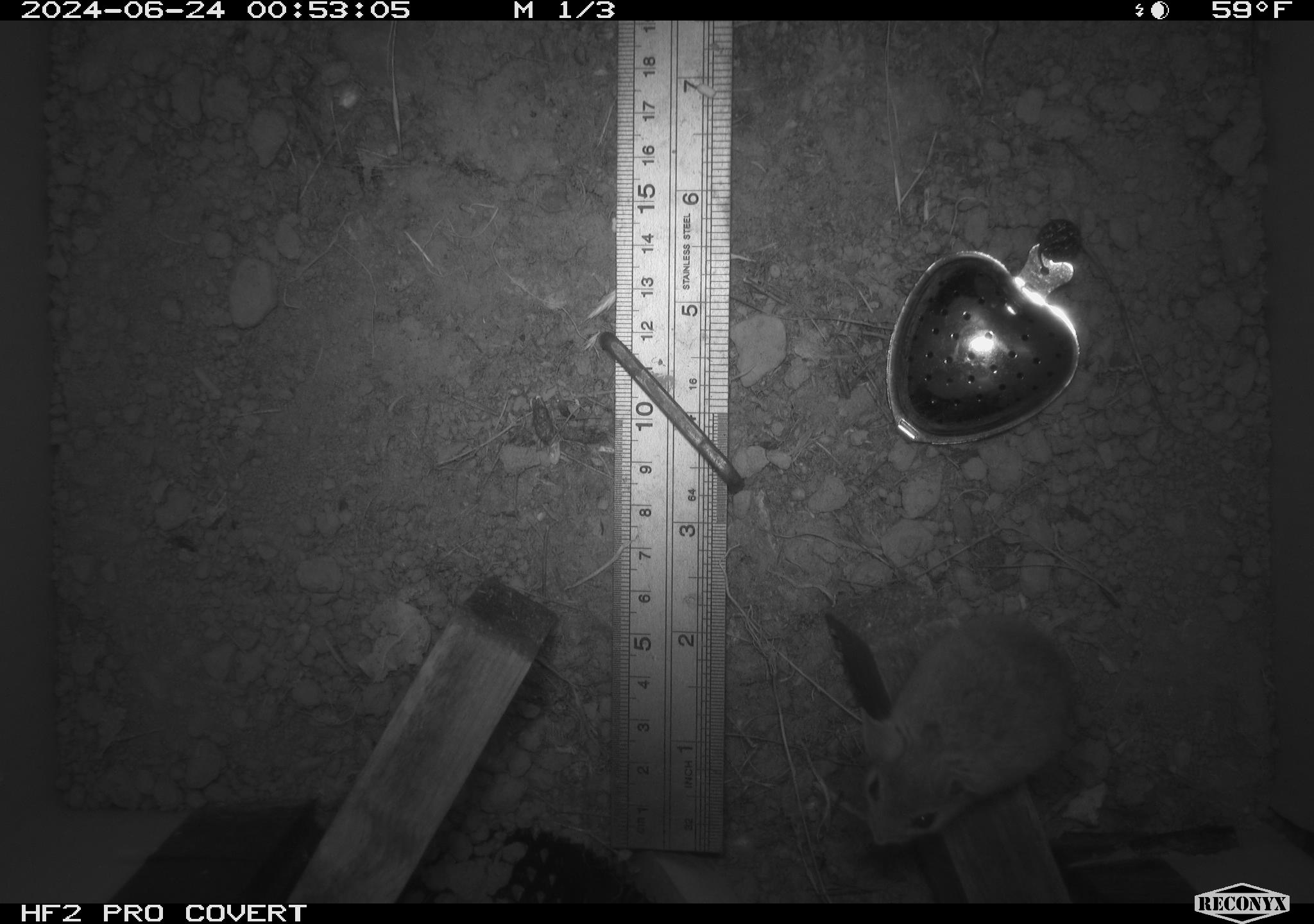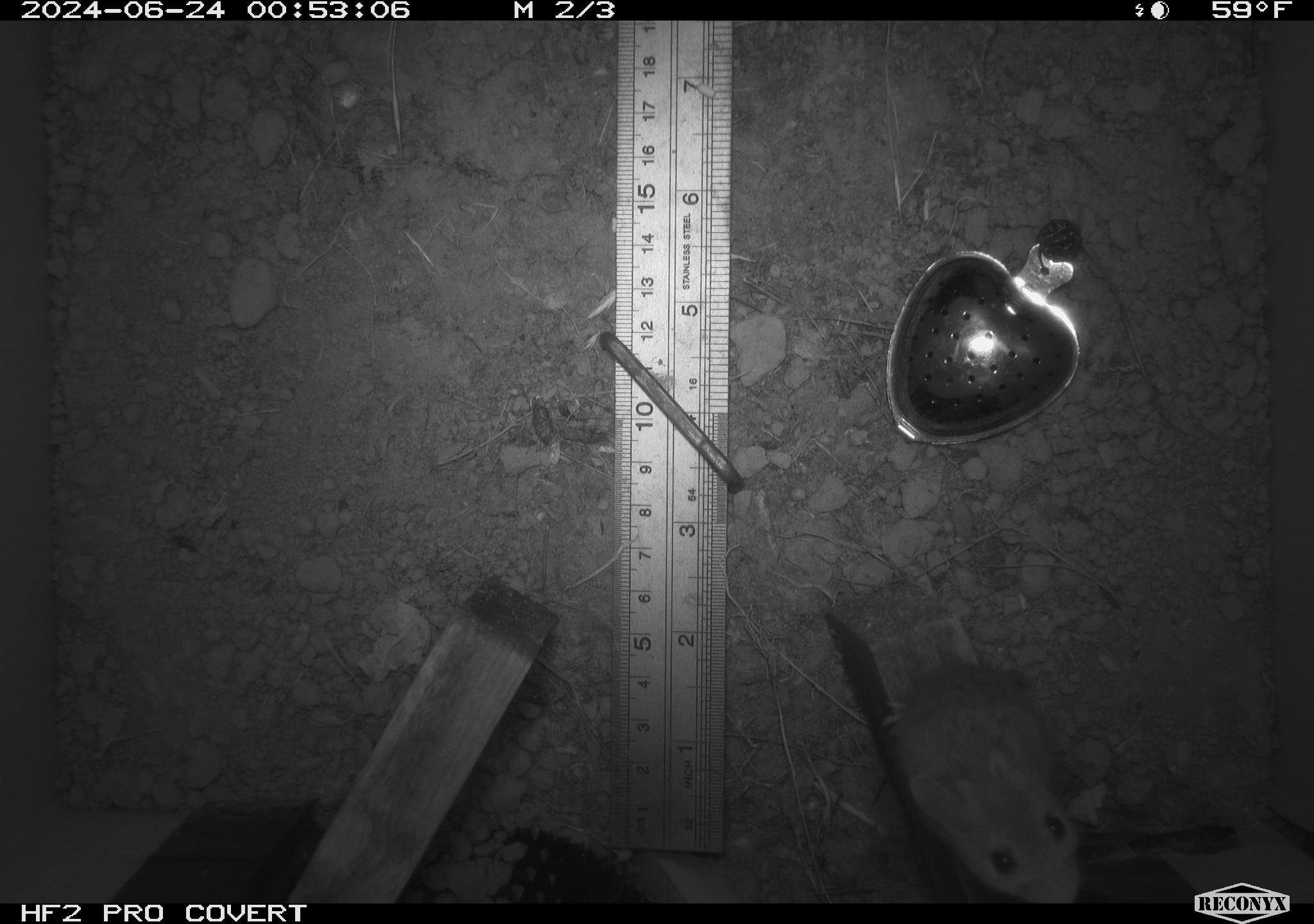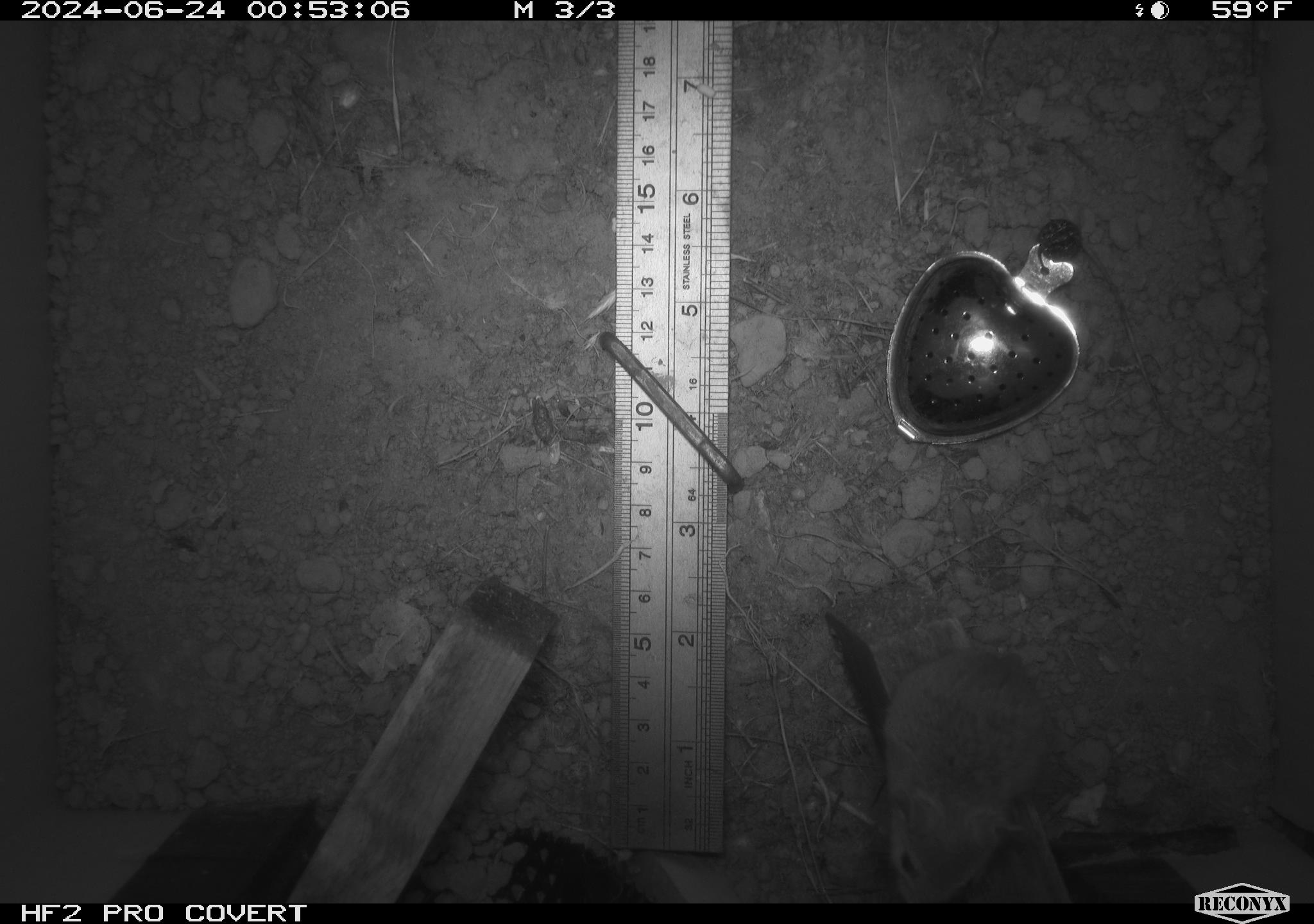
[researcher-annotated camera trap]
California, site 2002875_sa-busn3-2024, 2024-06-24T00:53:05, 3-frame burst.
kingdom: Animalia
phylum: Chordata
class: Mammalia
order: Rodentia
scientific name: Rodentia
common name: mouse species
Mouse species (Rodentia).